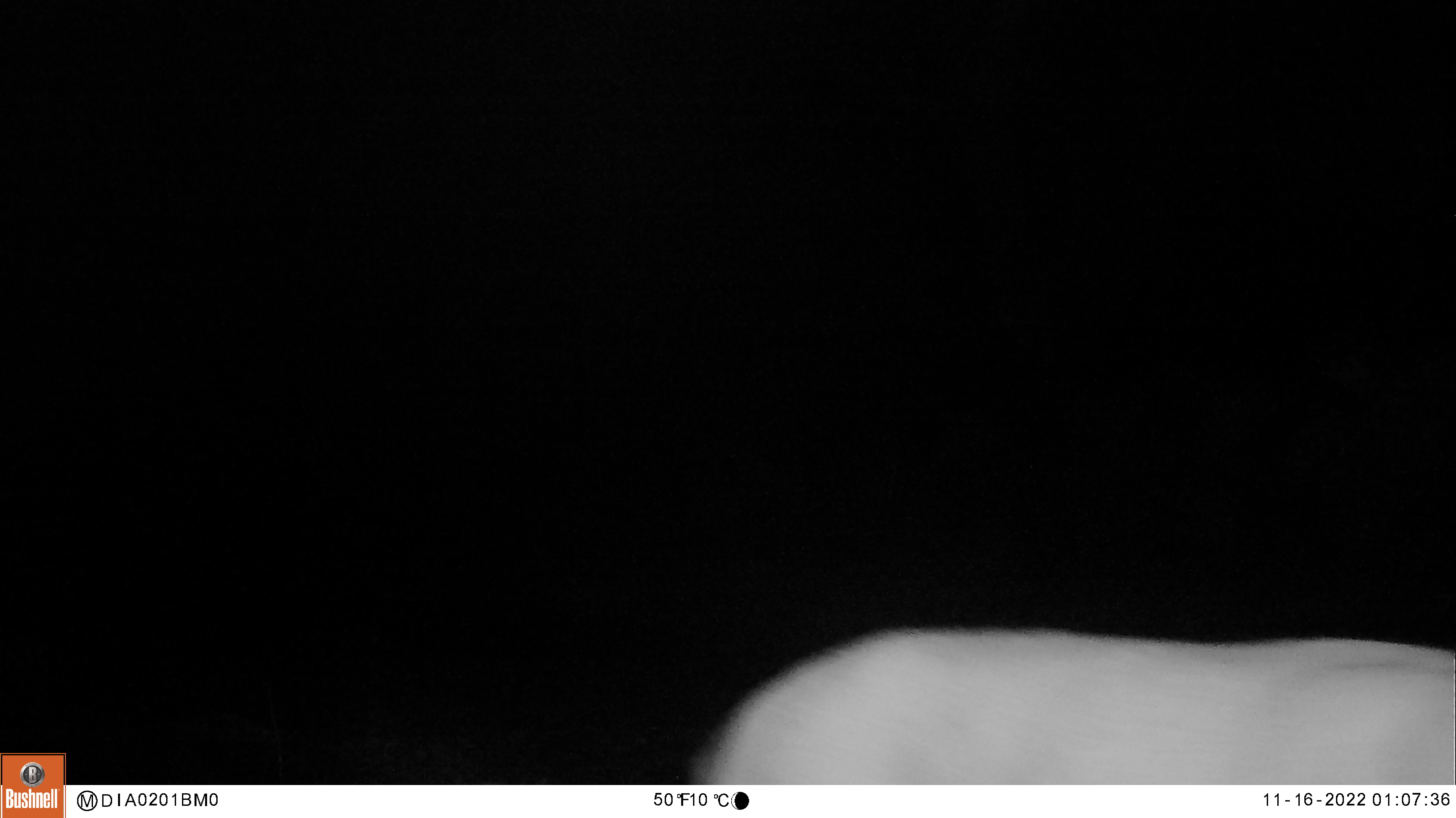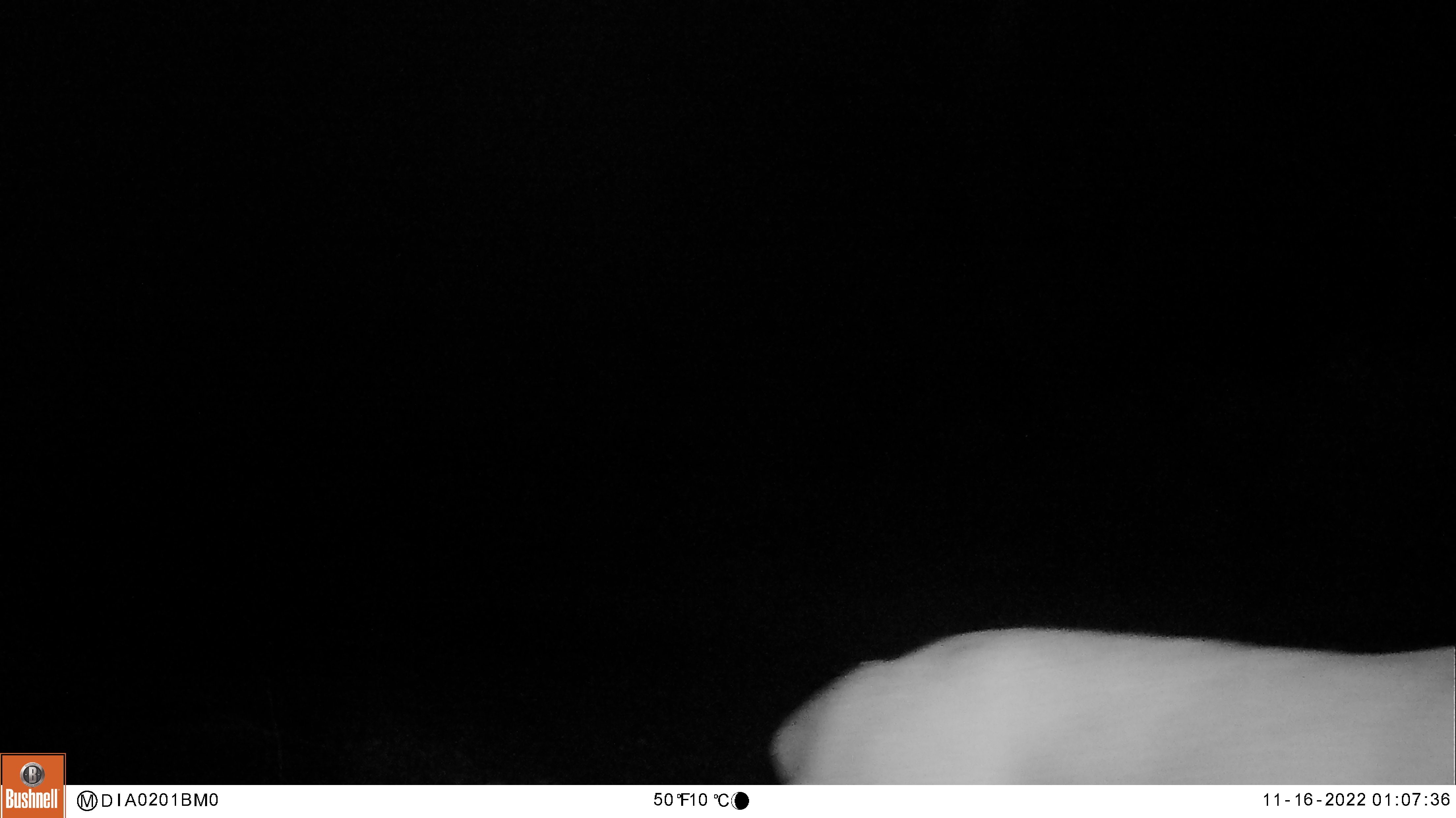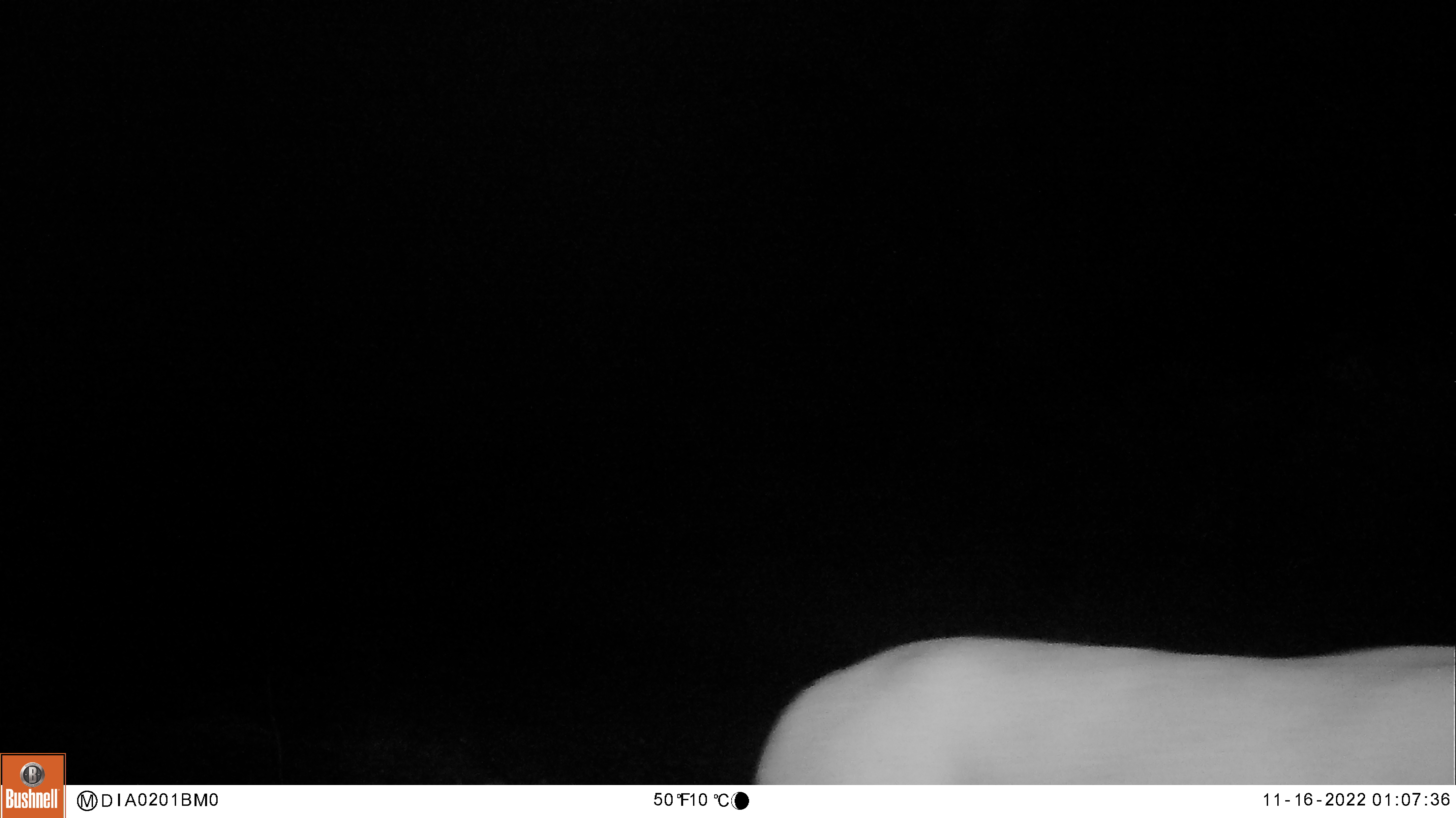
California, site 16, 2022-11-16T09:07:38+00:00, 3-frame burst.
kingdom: Animalia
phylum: Chordata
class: Mammalia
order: Artiodactyla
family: Cervidae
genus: Odocoileus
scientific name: Odocoileus hemionus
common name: mule deer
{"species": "mule deer (Odocoileus hemionus)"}